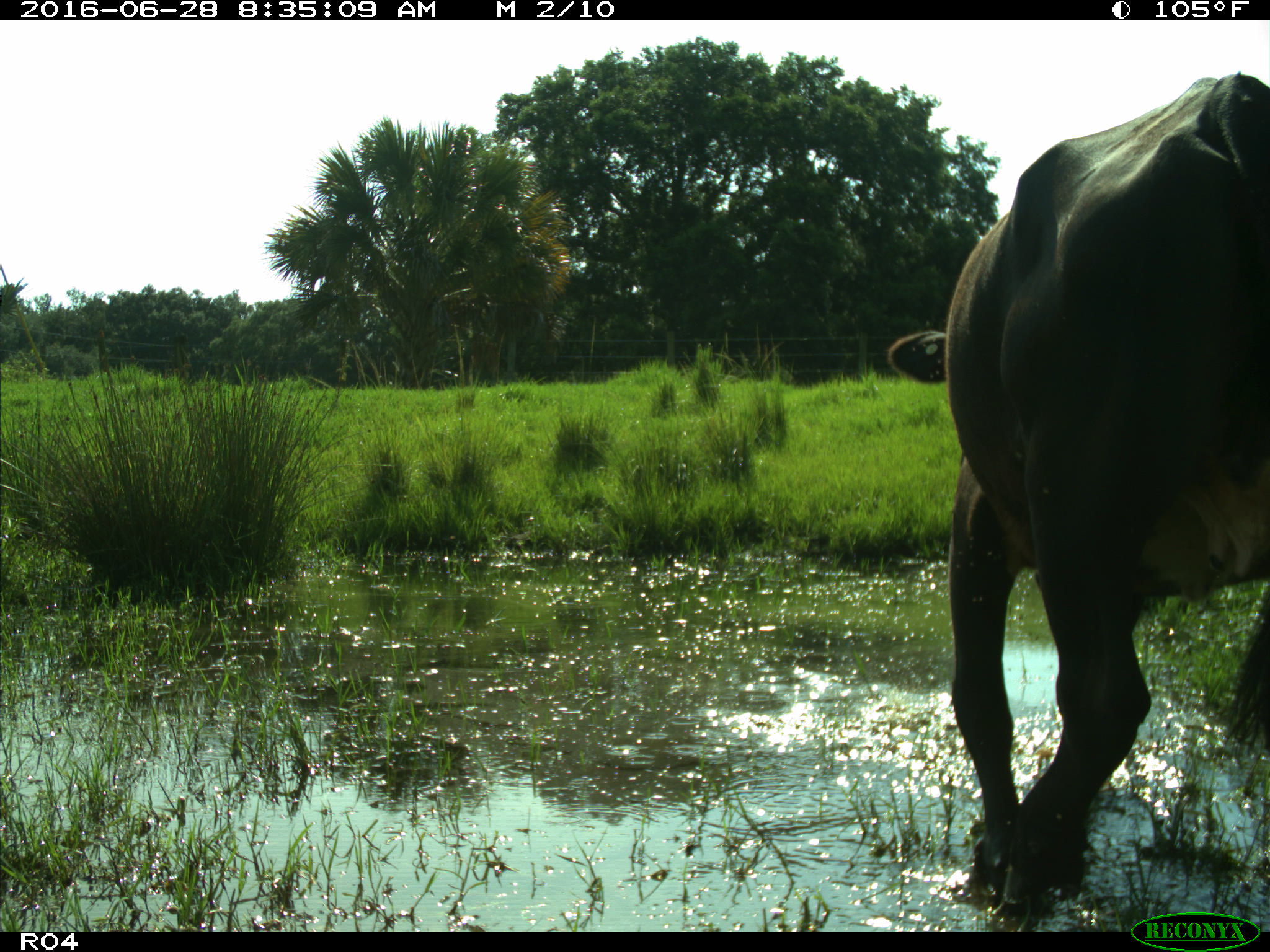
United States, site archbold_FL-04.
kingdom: Animalia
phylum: Chordata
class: Mammalia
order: Artiodactyla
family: Bovidae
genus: Bos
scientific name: Bos taurus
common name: domestic cow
Bos taurus (domestic cow).